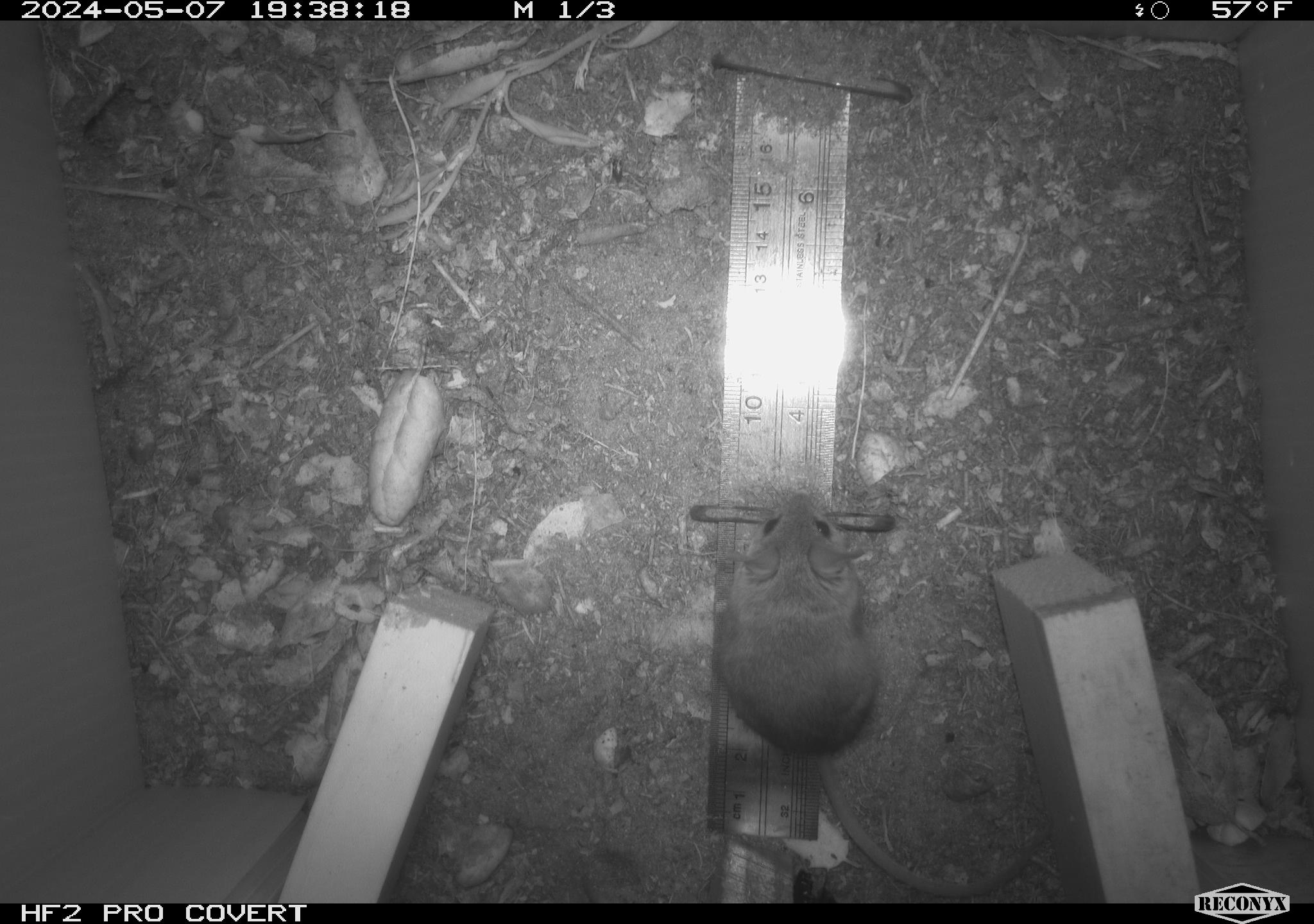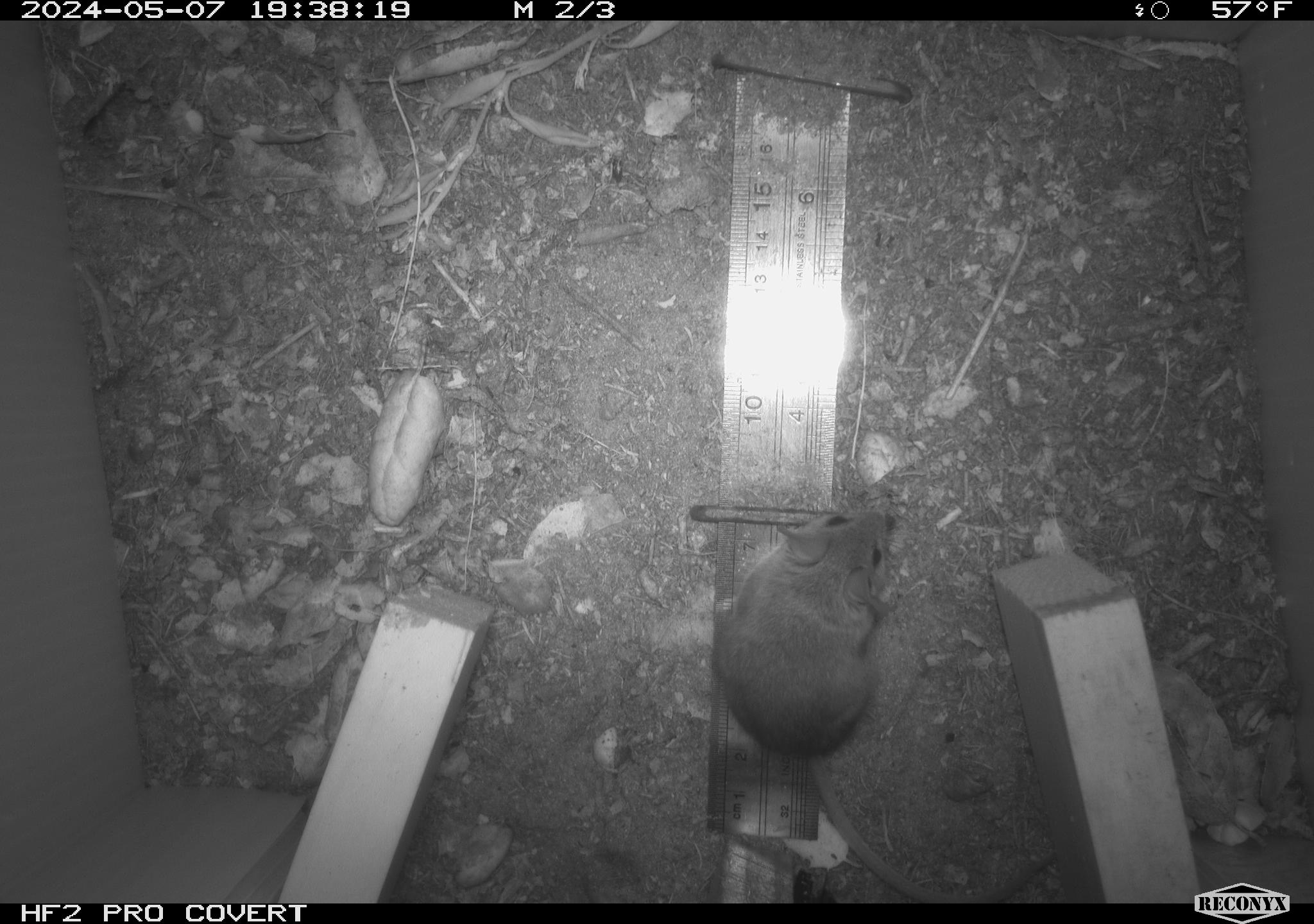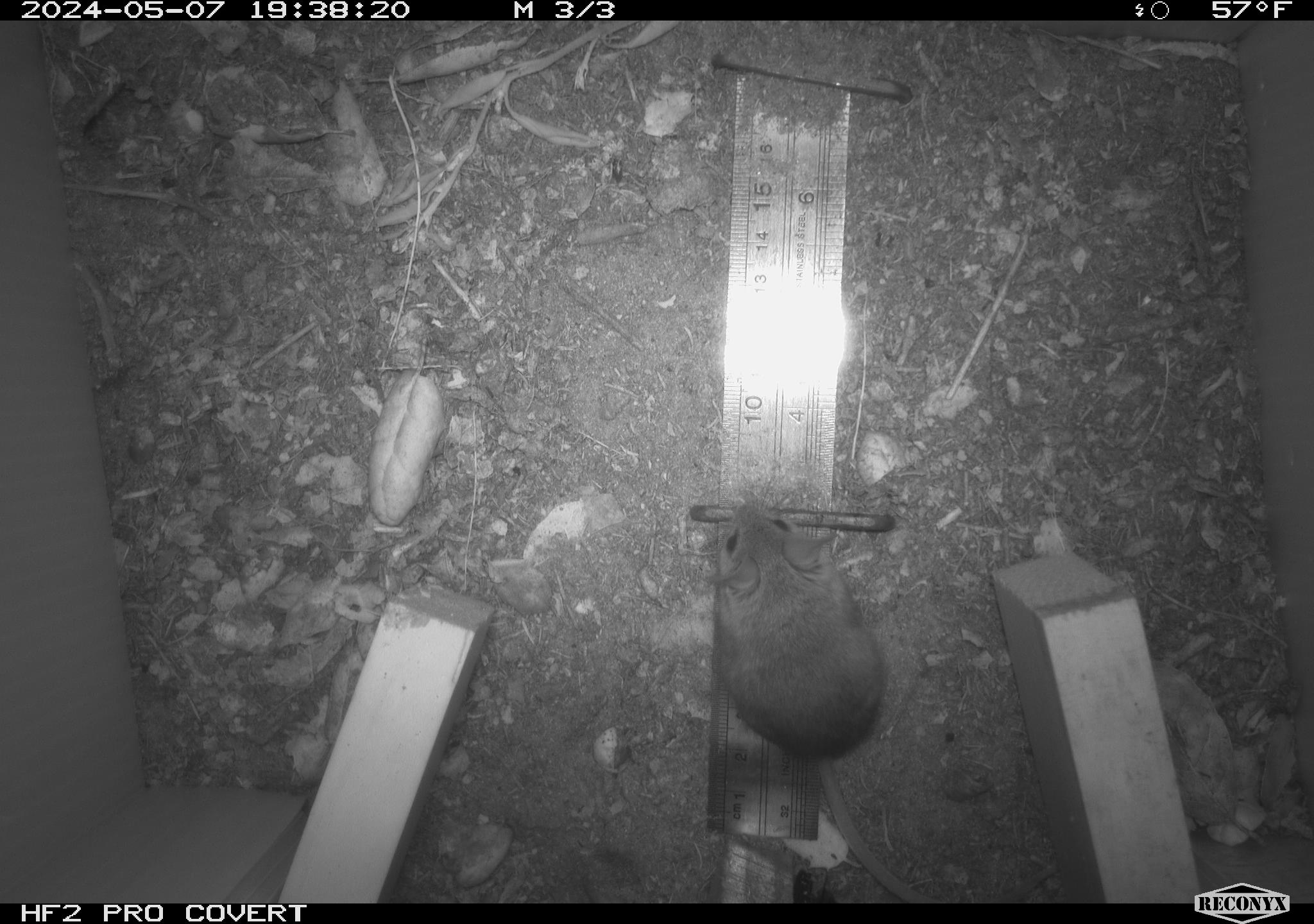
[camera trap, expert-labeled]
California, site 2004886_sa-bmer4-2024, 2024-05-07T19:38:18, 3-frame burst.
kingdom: Animalia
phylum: Chordata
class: Mammalia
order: Rodentia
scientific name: Rodentia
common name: mouse species